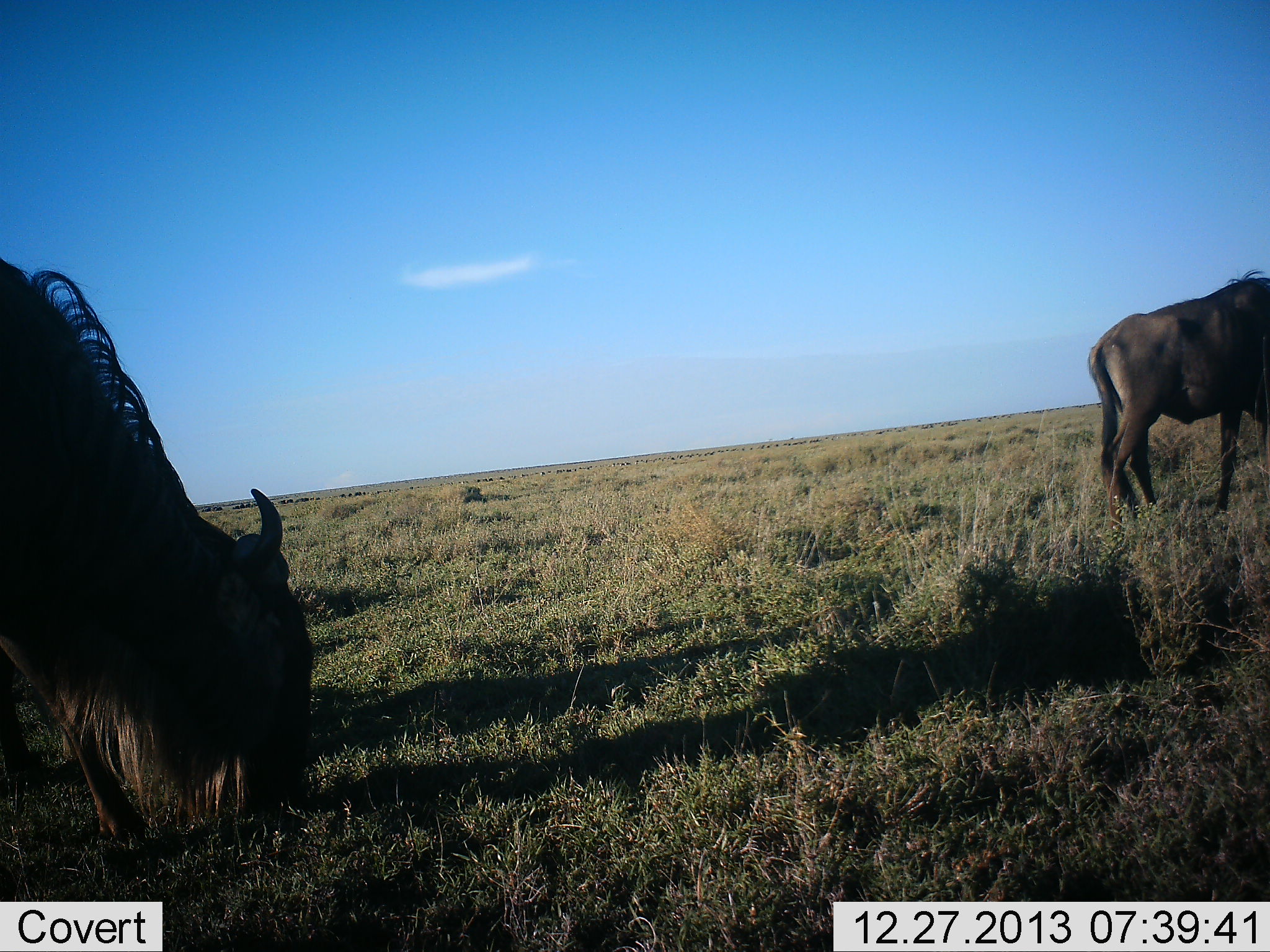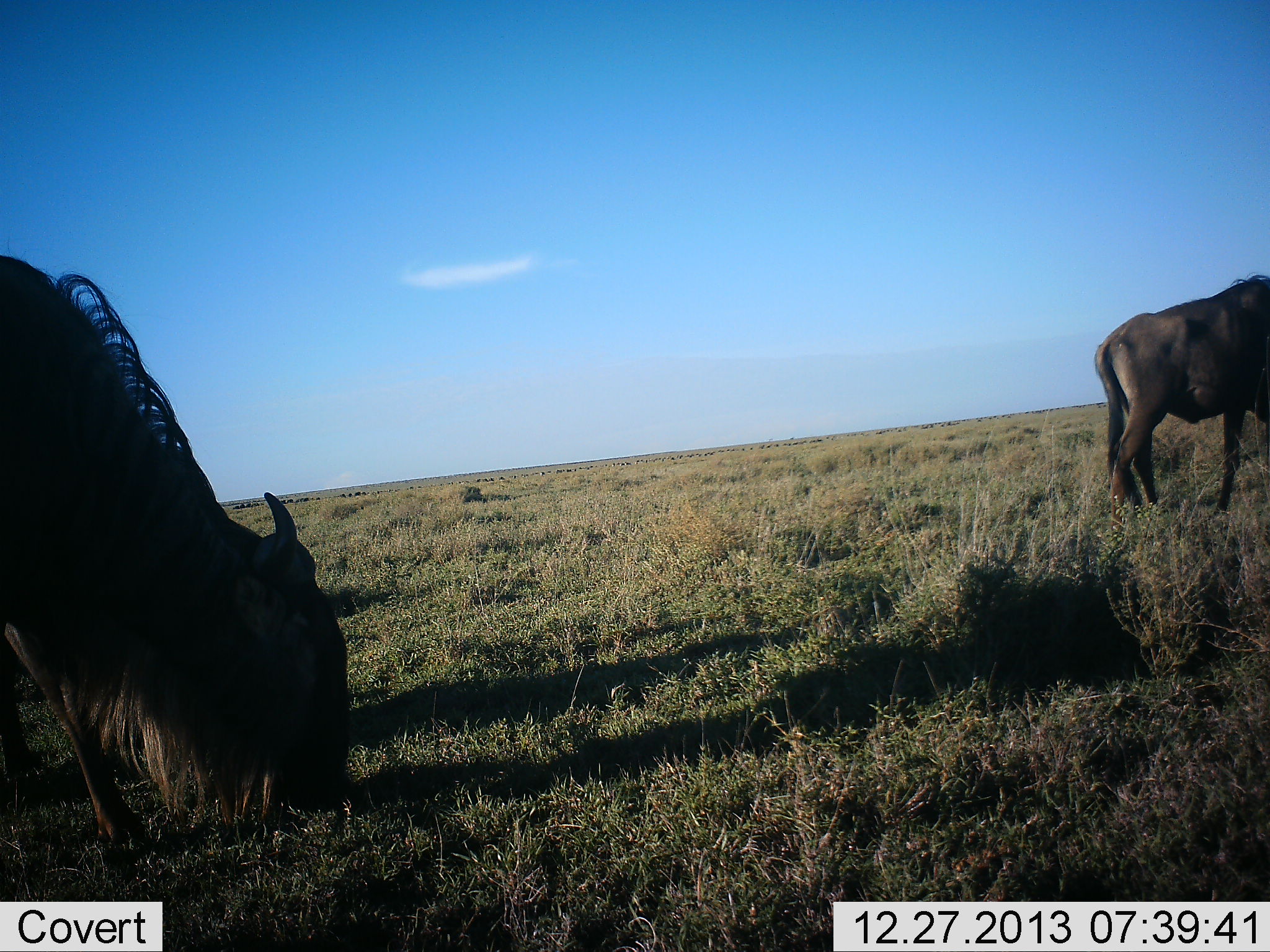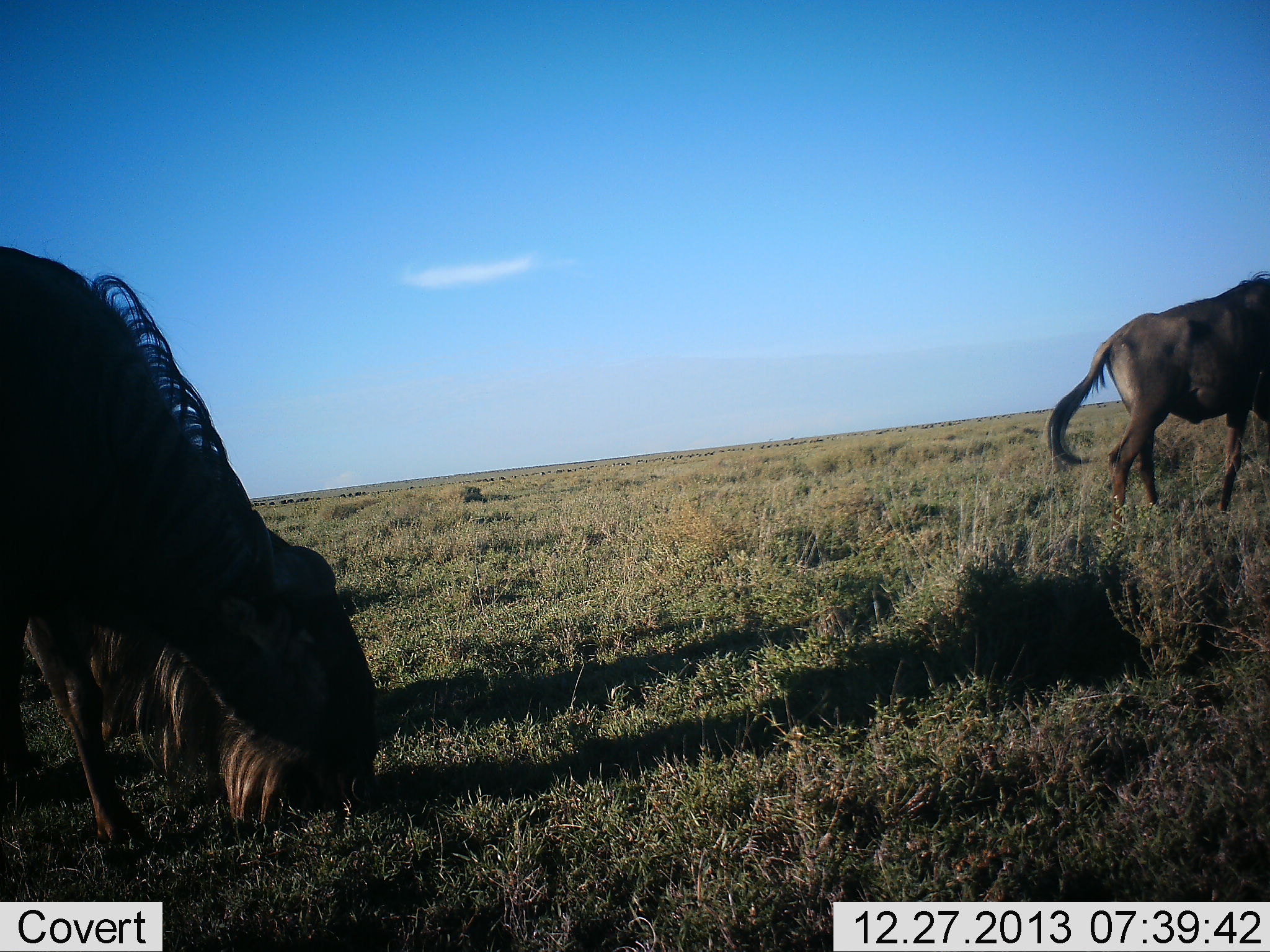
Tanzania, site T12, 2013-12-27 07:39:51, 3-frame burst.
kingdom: Animalia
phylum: Chordata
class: Mammalia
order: Artiodactyla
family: Bovidae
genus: Connochaetes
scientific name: Connochaetes taurinus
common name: blue wildebeest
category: wildebeest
Wildebeest (blue wildebeest) (Connochaetes taurinus), count 2. Behavior (volunteer vote fractions): standing 60%, resting 0%, moving 10%, interacting 0%. Young present (vote fraction): 0%. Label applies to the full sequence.